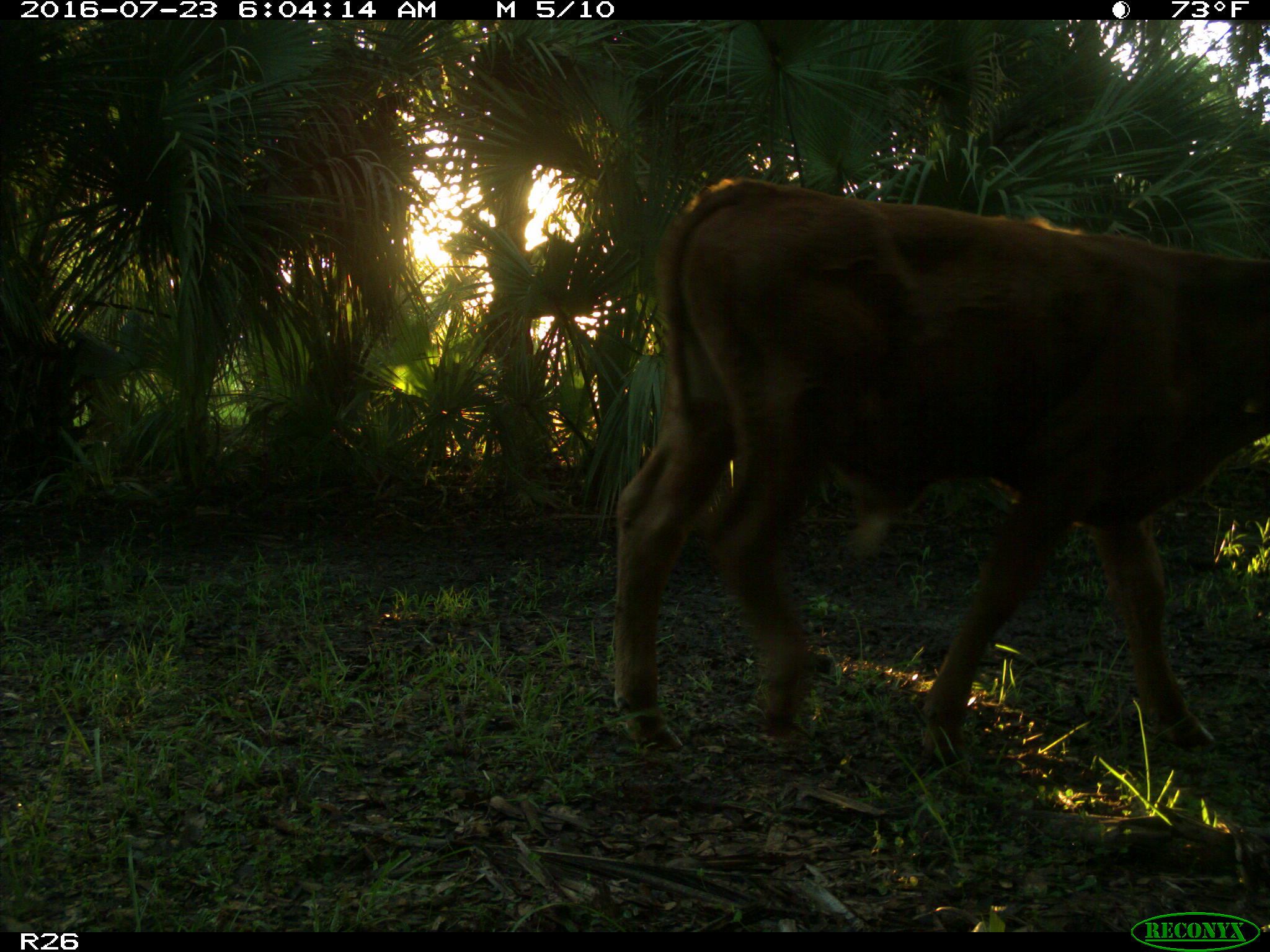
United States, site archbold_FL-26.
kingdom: Animalia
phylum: Chordata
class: Mammalia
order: Artiodactyla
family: Bovidae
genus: Bos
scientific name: Bos taurus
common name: domestic cow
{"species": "Bos taurus (domestic cow)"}